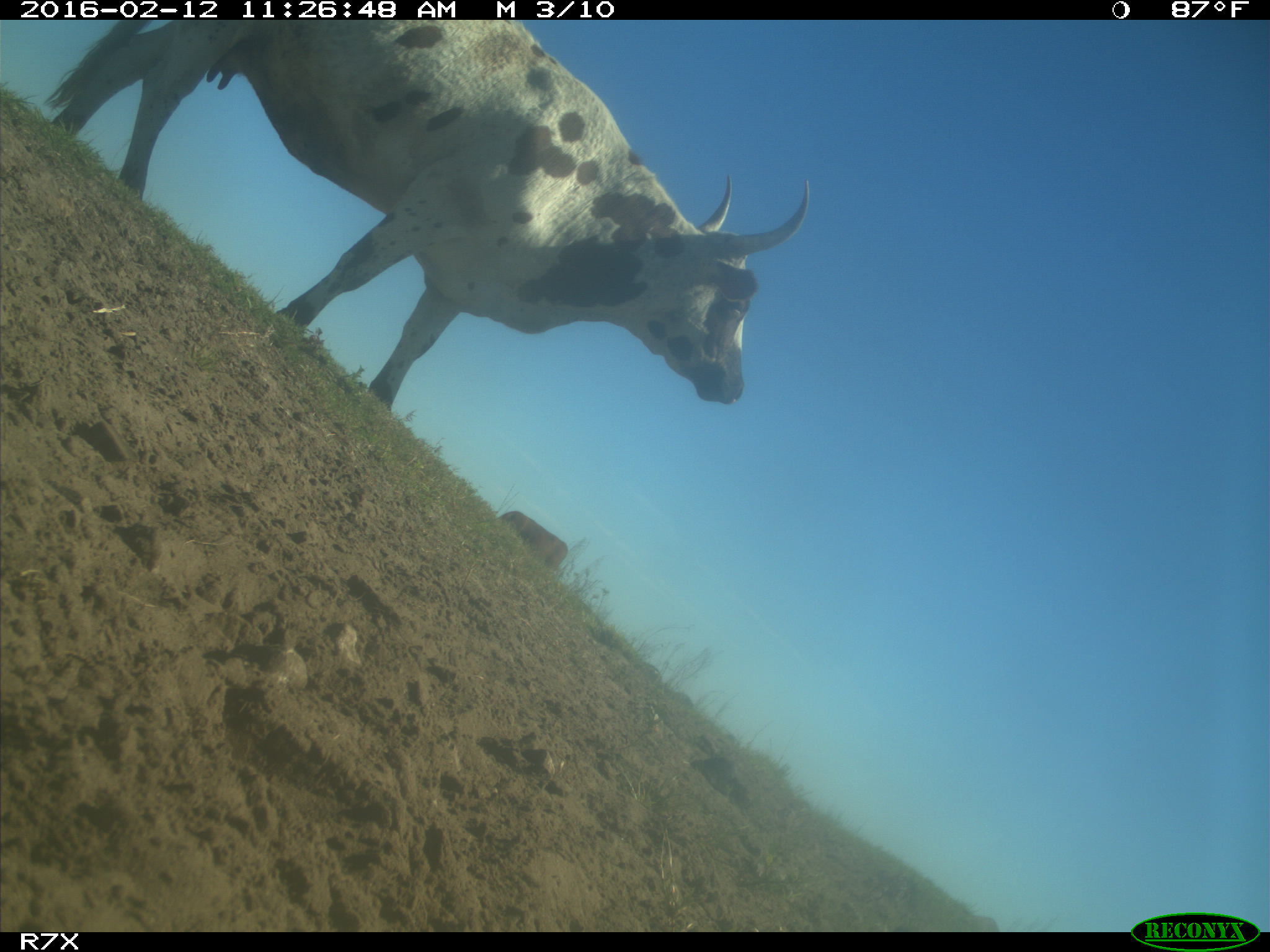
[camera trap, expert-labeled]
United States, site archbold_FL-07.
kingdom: Animalia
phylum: Chordata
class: Mammalia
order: Artiodactyla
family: Bovidae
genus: Bos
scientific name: Bos taurus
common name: domestic cow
Bos taurus (domestic cow).